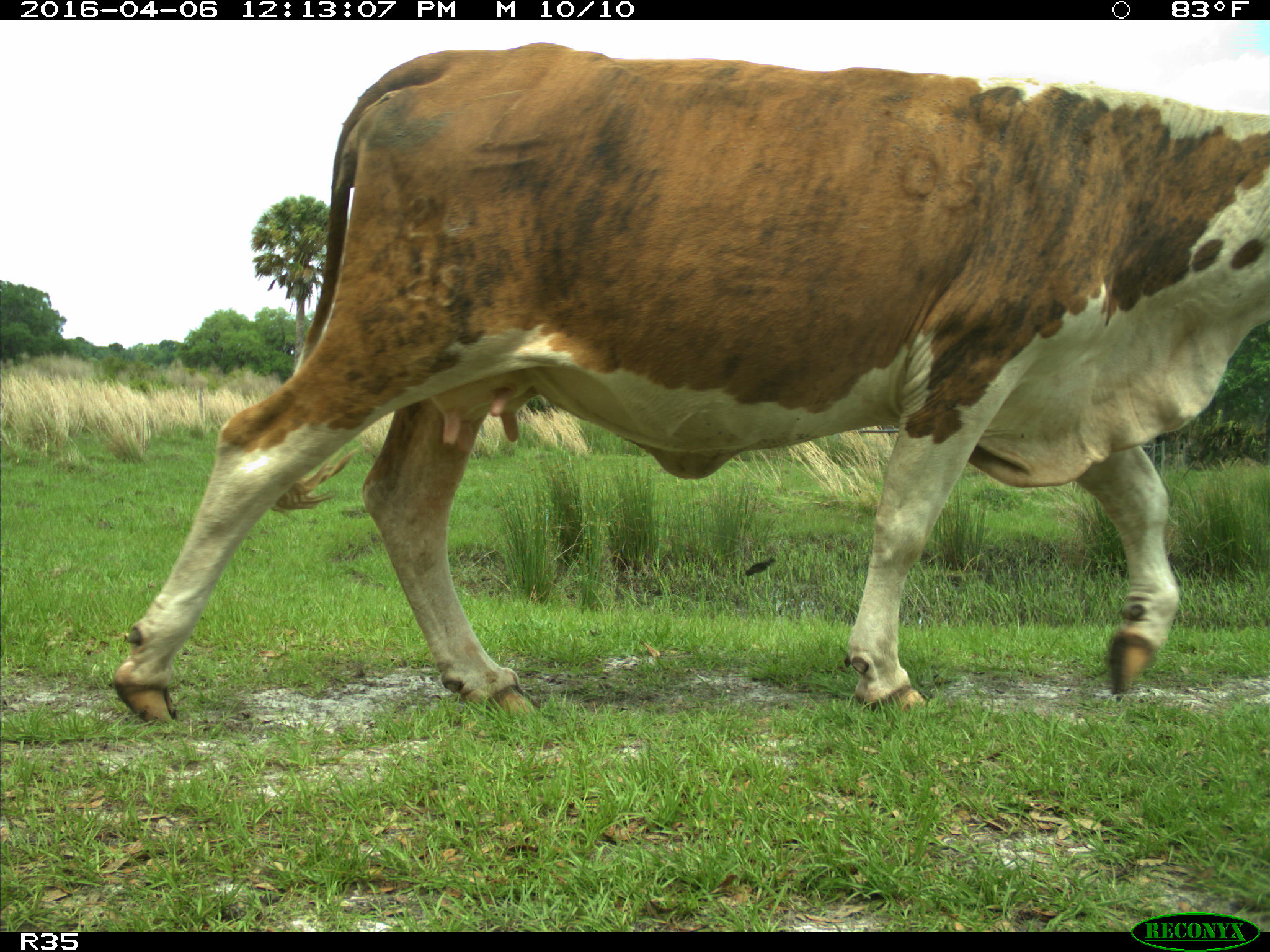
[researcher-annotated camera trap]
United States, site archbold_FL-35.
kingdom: Animalia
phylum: Chordata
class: Mammalia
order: Artiodactyla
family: Bovidae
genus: Bos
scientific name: Bos taurus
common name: domestic cow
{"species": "Bos taurus (domestic cow)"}